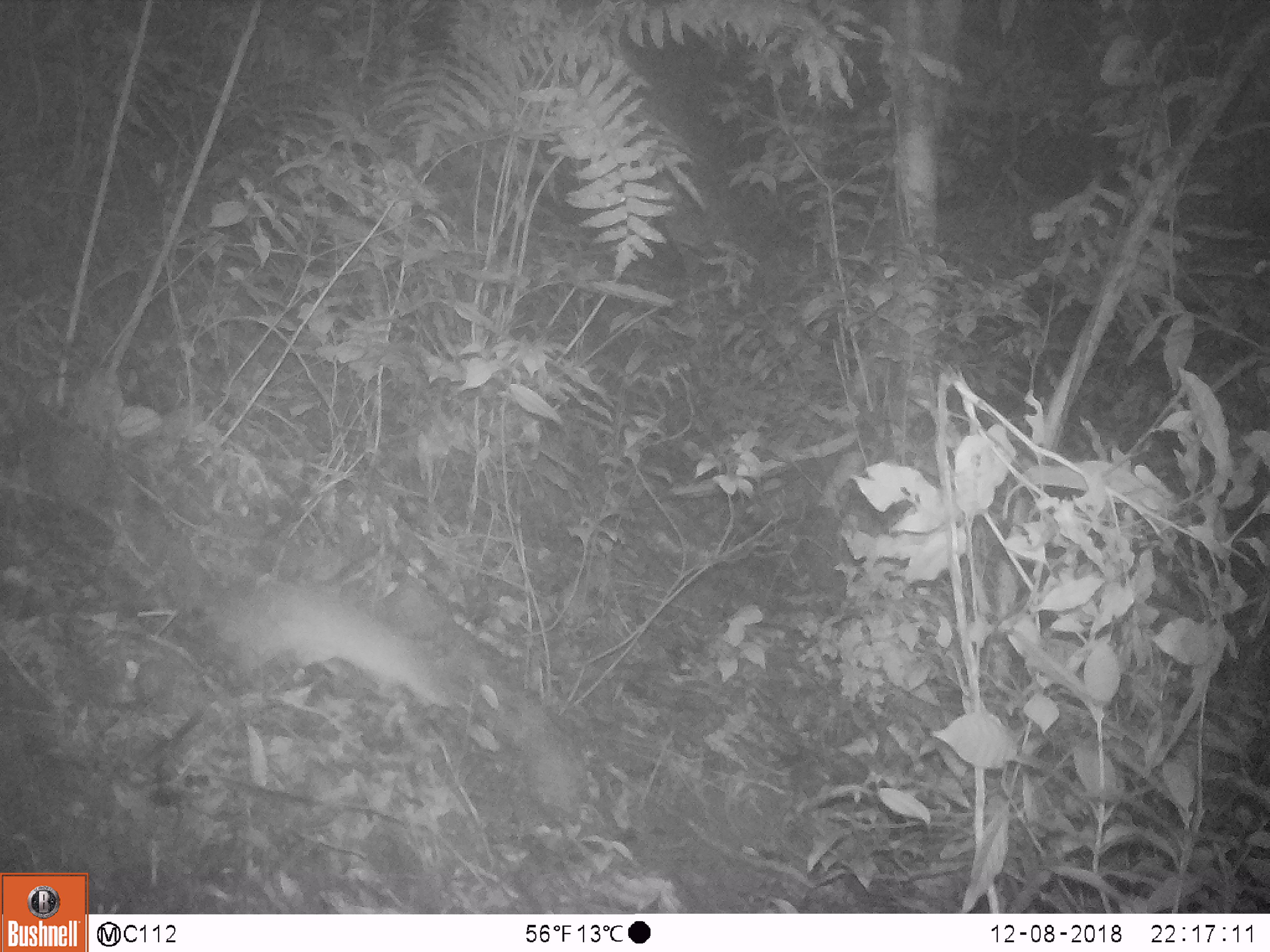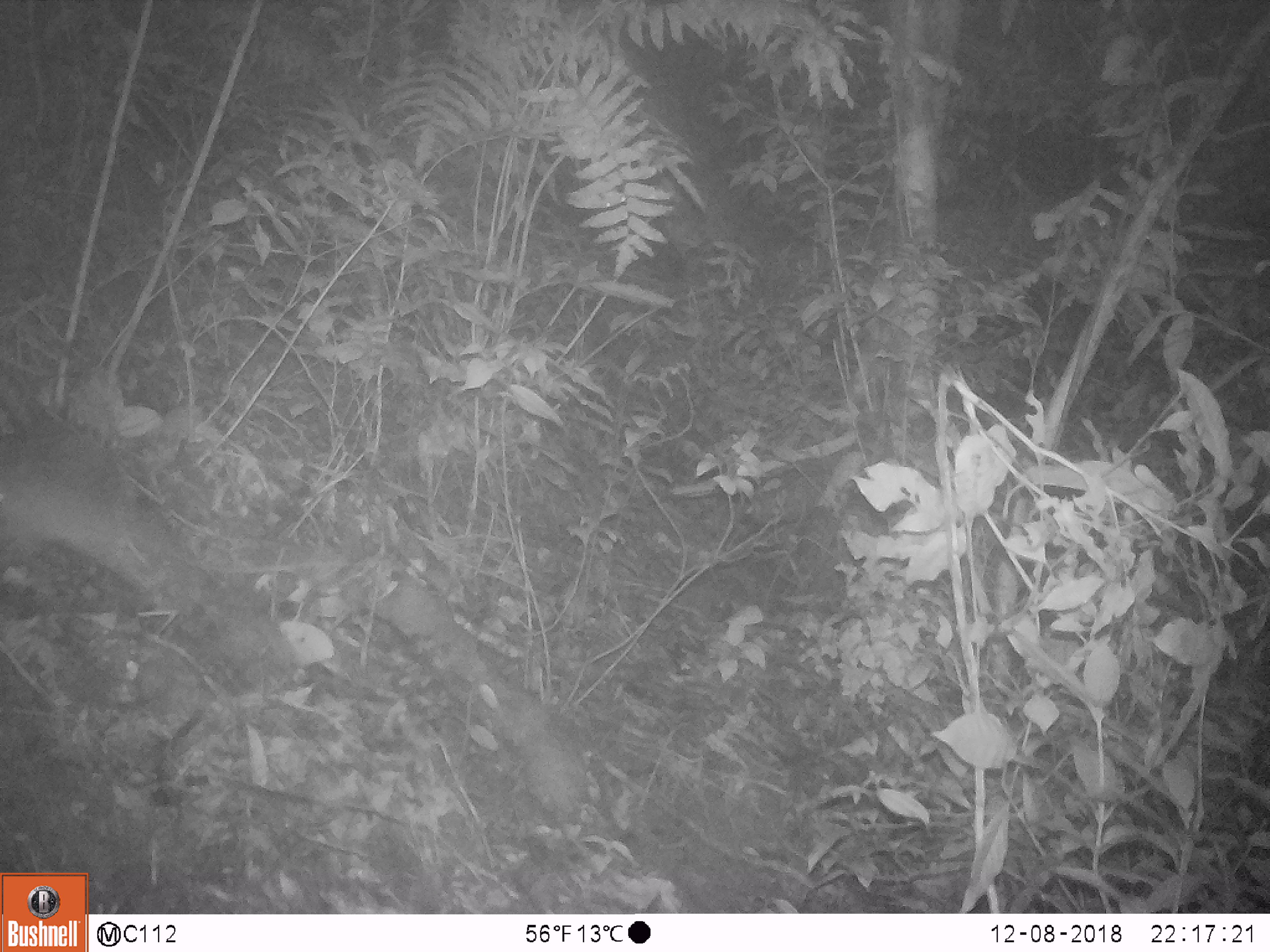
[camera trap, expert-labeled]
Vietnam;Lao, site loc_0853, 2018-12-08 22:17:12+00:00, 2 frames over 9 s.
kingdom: Animalia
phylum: Chordata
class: Mammalia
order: Rodentia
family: Muridae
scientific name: Muridae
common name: old-world mice and rats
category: unidentified murid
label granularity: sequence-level